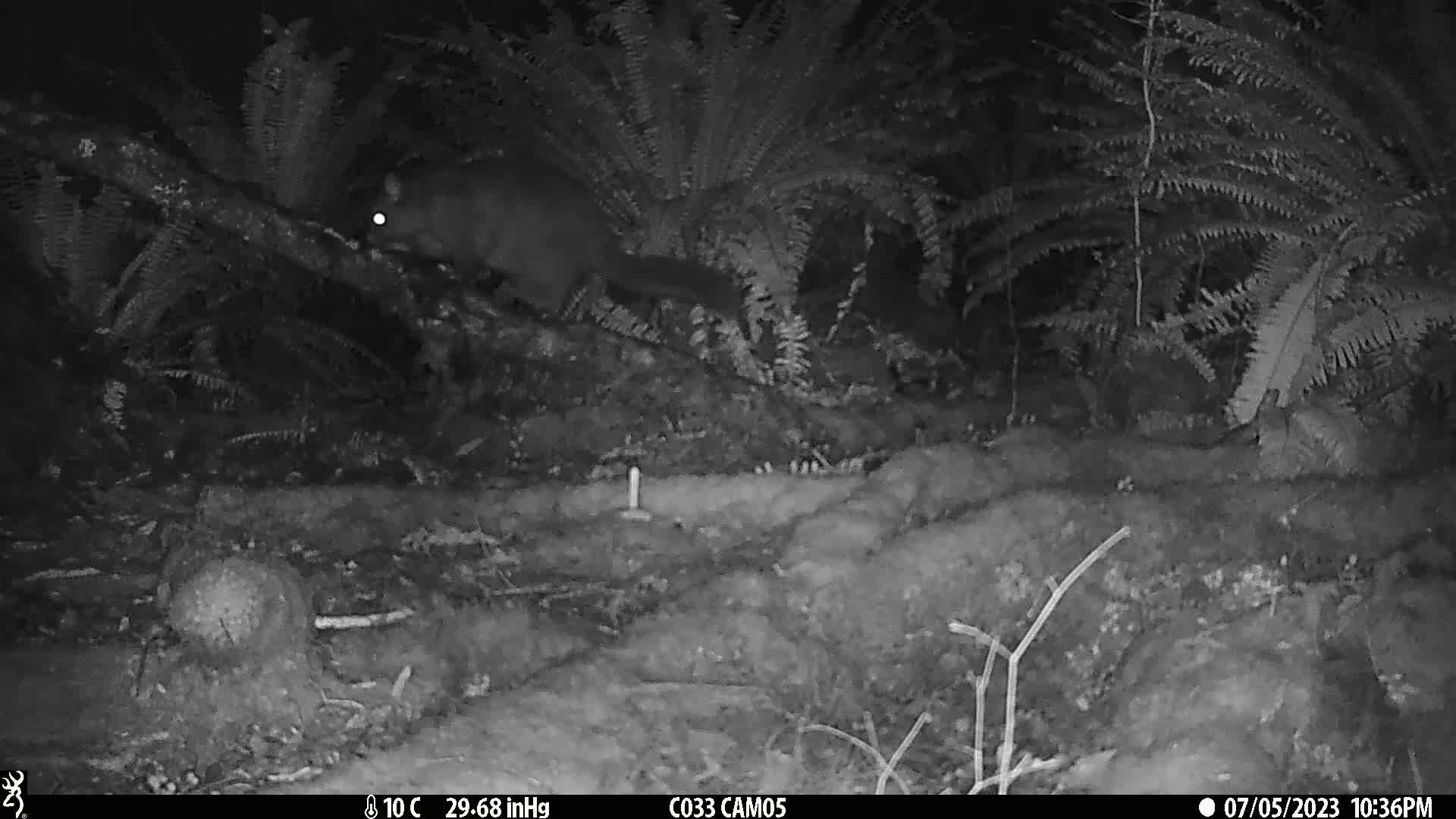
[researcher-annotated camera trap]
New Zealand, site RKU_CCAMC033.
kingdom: Animalia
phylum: Chordata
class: Mammalia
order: Diprotodontia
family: Phalangeridae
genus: Trichosurus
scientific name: Trichosurus vulpecula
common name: common brushtail possum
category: possum